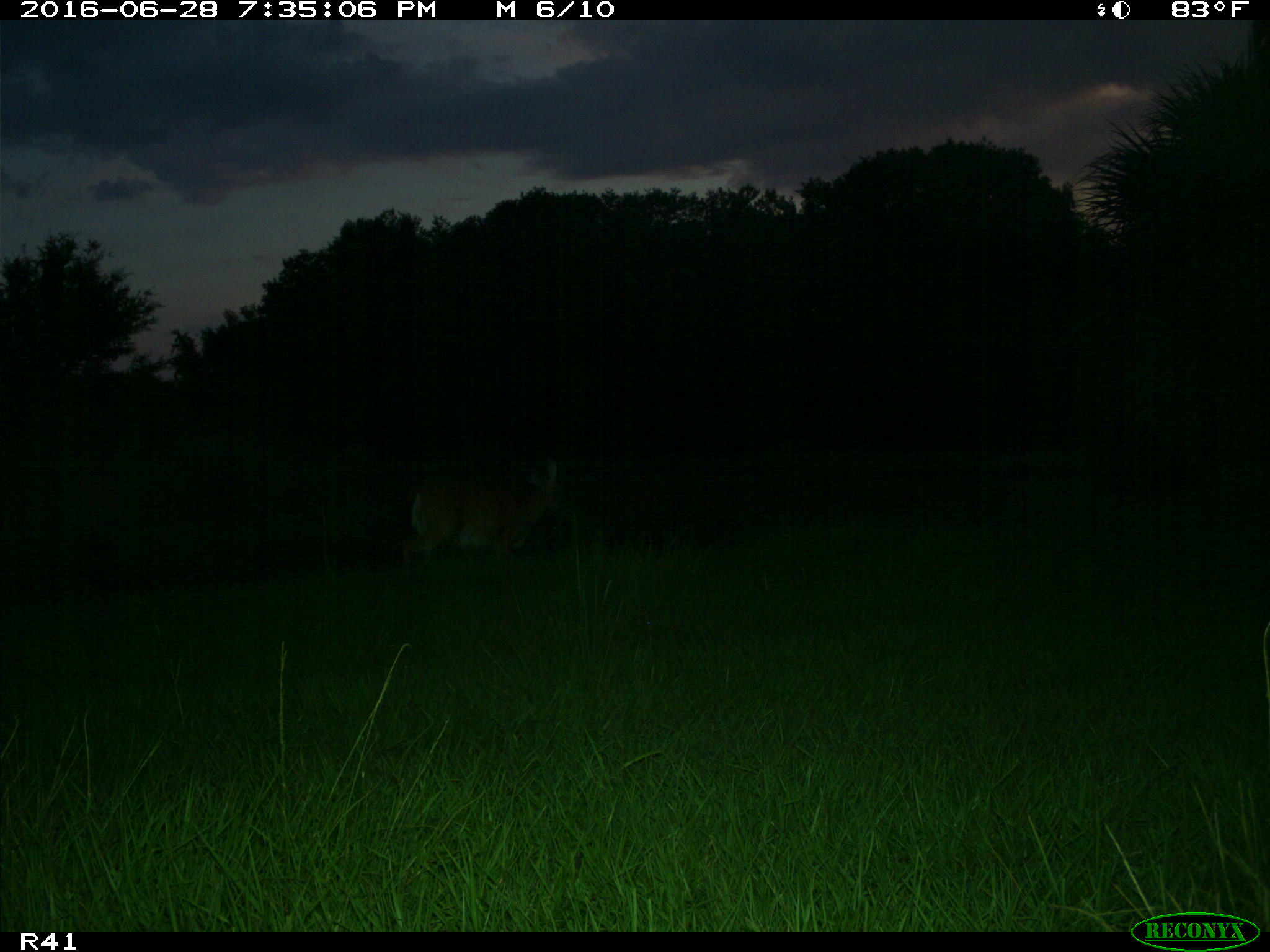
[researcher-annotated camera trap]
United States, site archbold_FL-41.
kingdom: Animalia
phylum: Chordata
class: Mammalia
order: Artiodactyla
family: Cervidae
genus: Odocoileus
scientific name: Odocoileus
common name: deer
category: unidentified deer